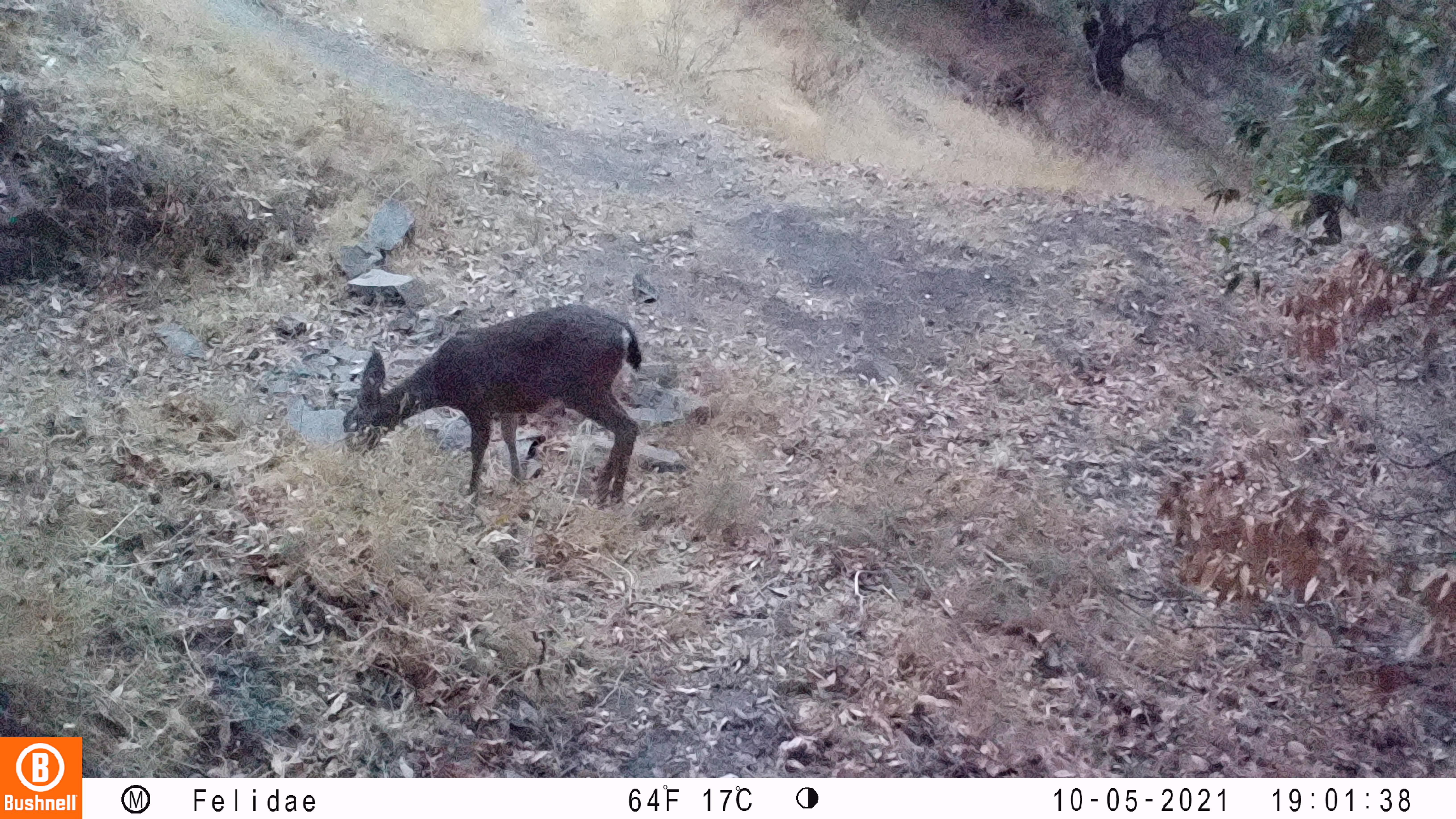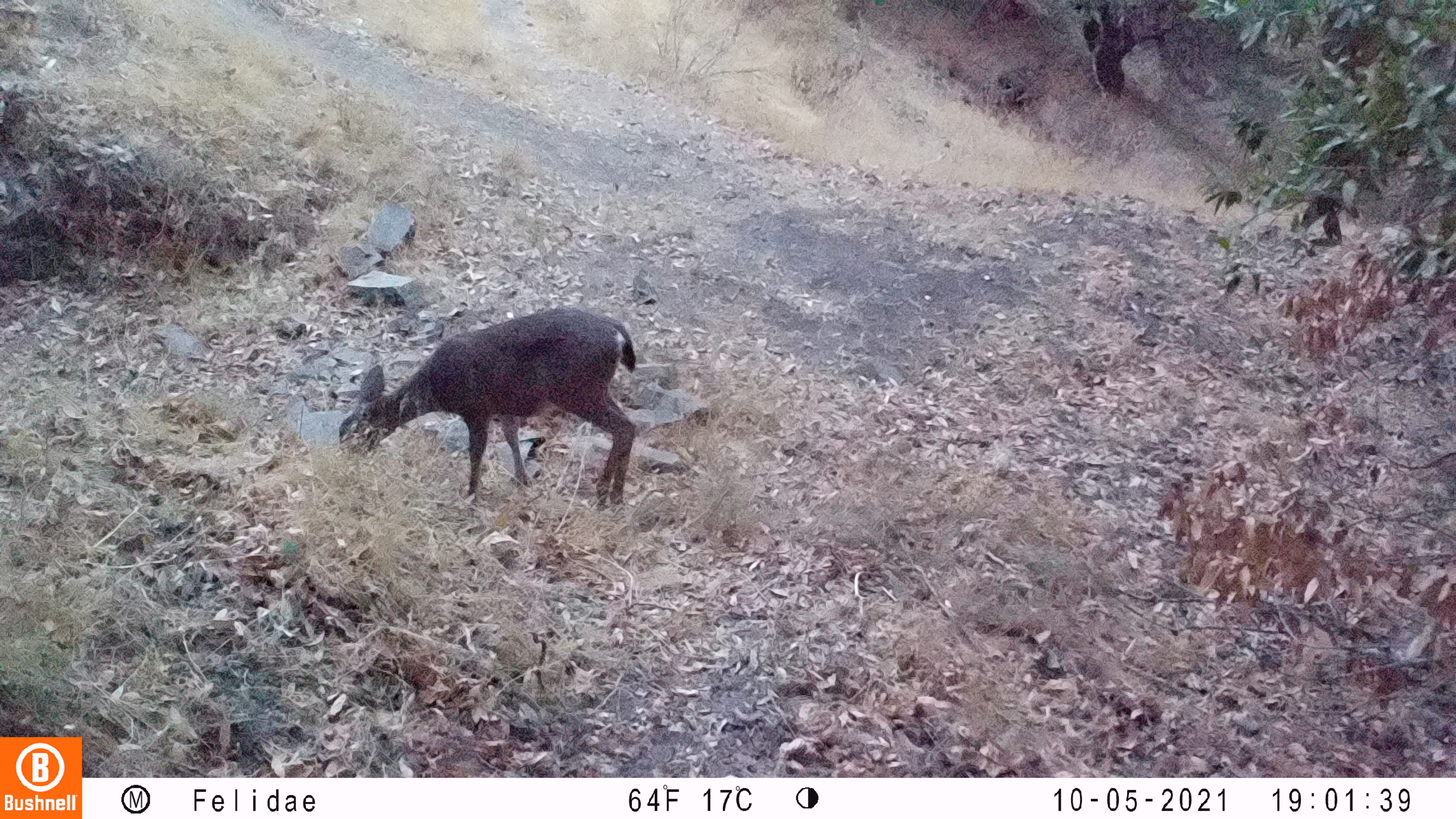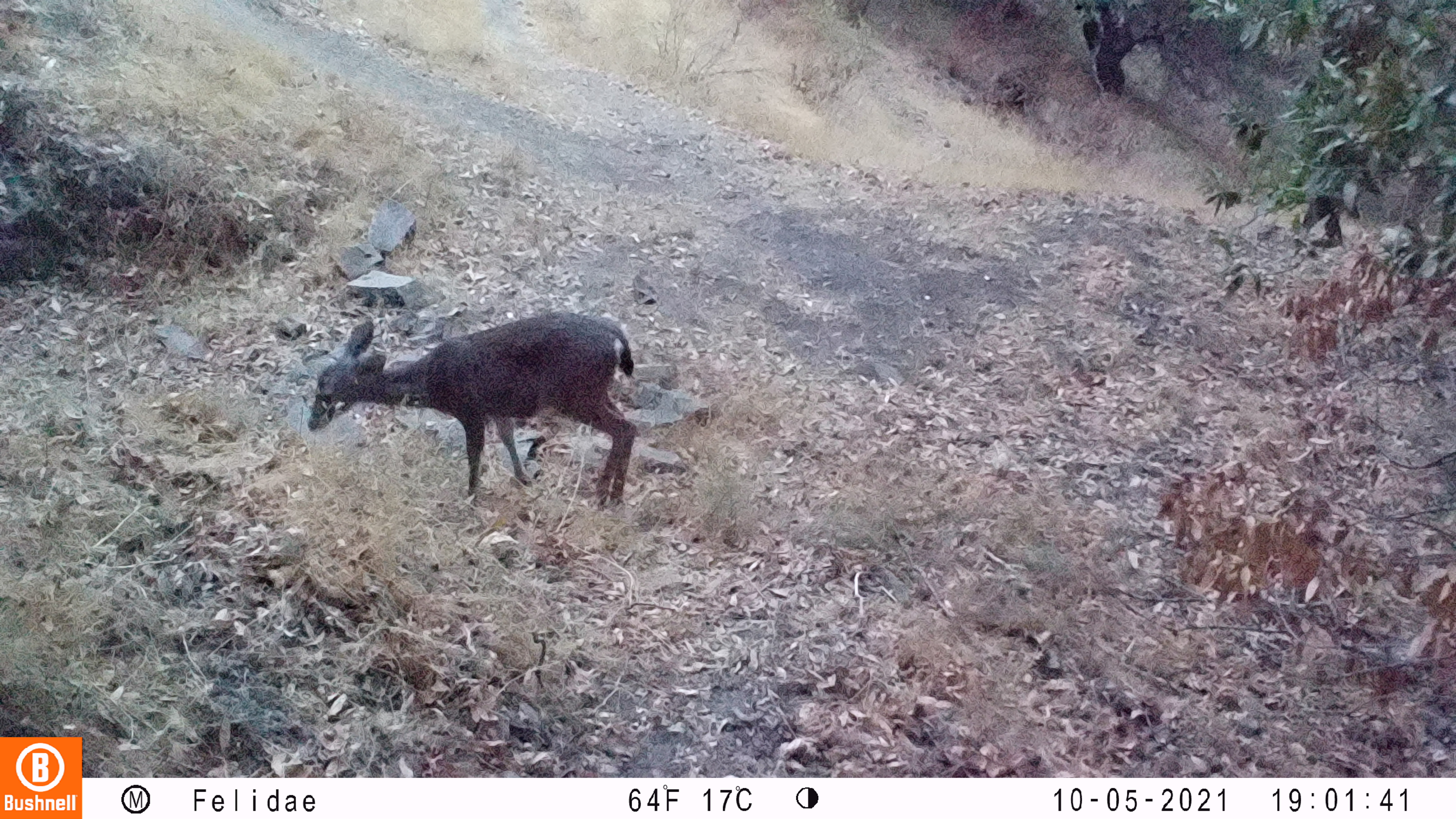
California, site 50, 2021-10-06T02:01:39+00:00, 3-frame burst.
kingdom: Animalia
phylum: Chordata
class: Mammalia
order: Artiodactyla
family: Cervidae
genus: Odocoileus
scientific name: Odocoileus hemionus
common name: mule deer